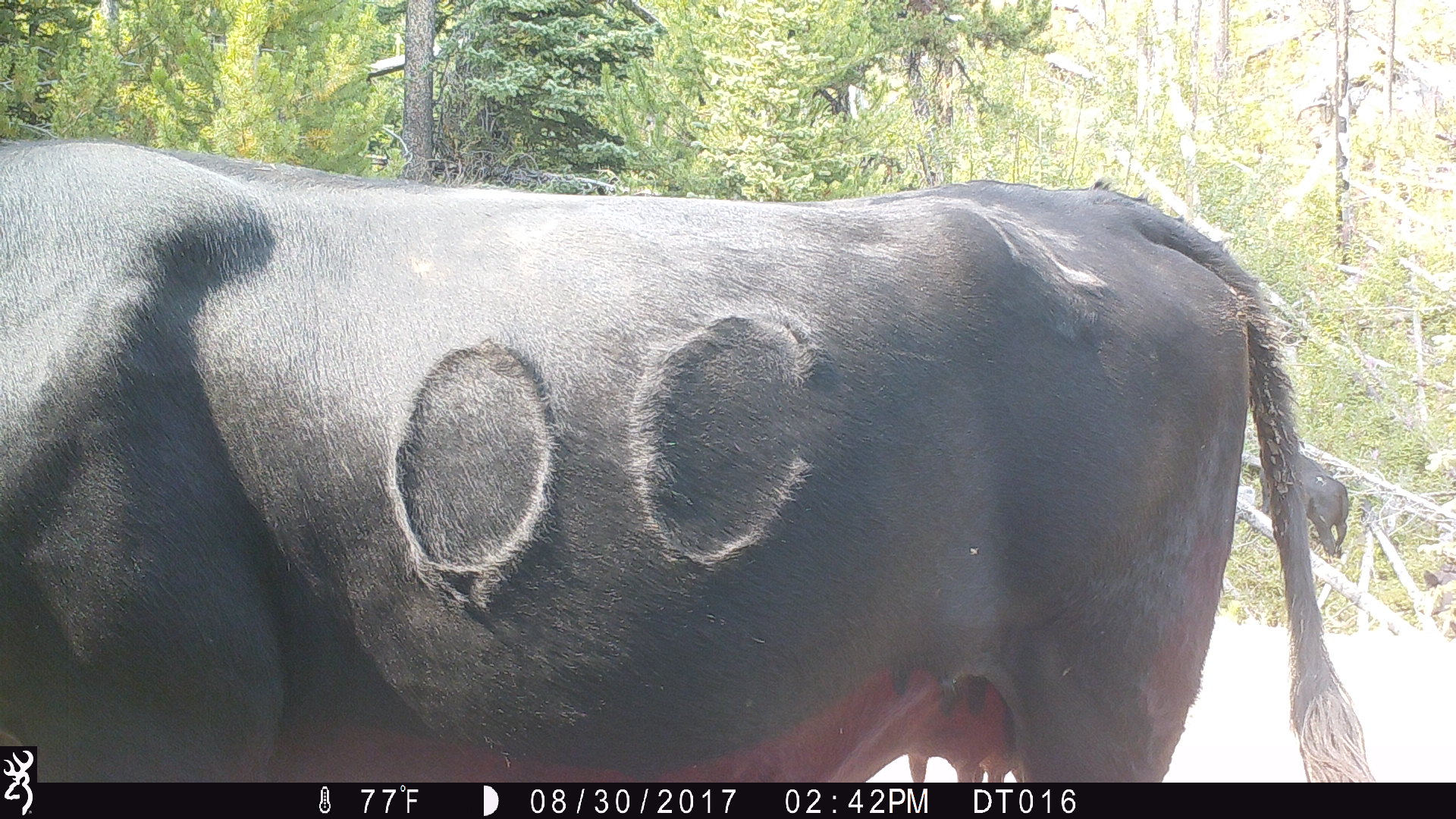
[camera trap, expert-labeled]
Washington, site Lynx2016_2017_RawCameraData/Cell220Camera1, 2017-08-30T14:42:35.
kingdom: Animalia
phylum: Chordata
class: Mammalia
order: Artiodactyla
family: Bovidae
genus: Bos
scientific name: Bos taurus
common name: domestic cattle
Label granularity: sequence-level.